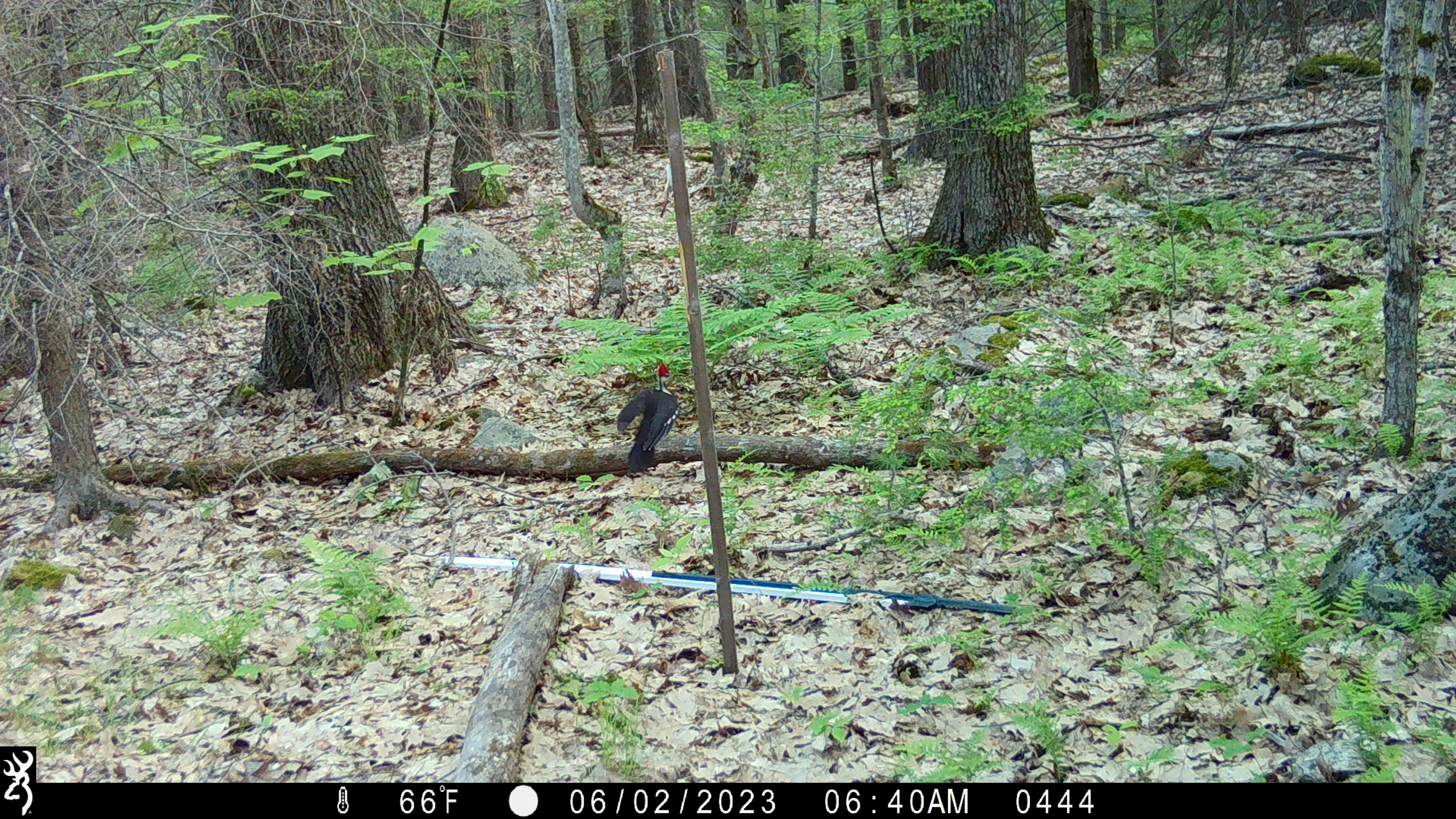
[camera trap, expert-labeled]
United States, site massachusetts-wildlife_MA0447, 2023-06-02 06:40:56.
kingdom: Animalia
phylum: Chordata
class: Aves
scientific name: Aves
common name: bird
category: bird sp.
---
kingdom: Animalia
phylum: Chordata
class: Aves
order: Piciformes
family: Picidae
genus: Dryocopus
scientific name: Dryocopus pileatus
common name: pileated woodpecker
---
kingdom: Animalia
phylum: Chordata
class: Aves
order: Piciformes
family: Picidae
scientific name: Picidae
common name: woodpecker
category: woodpecker sp.